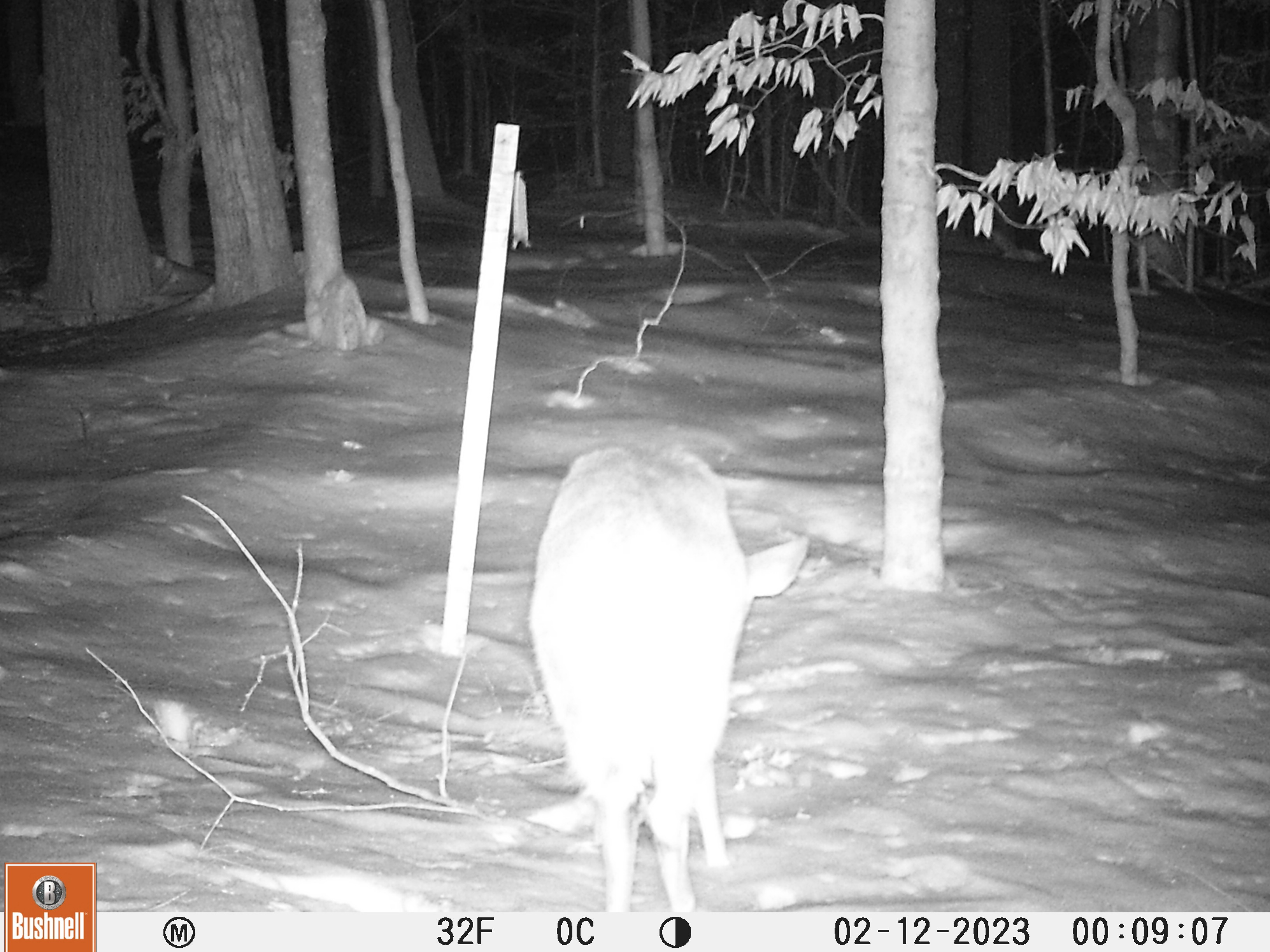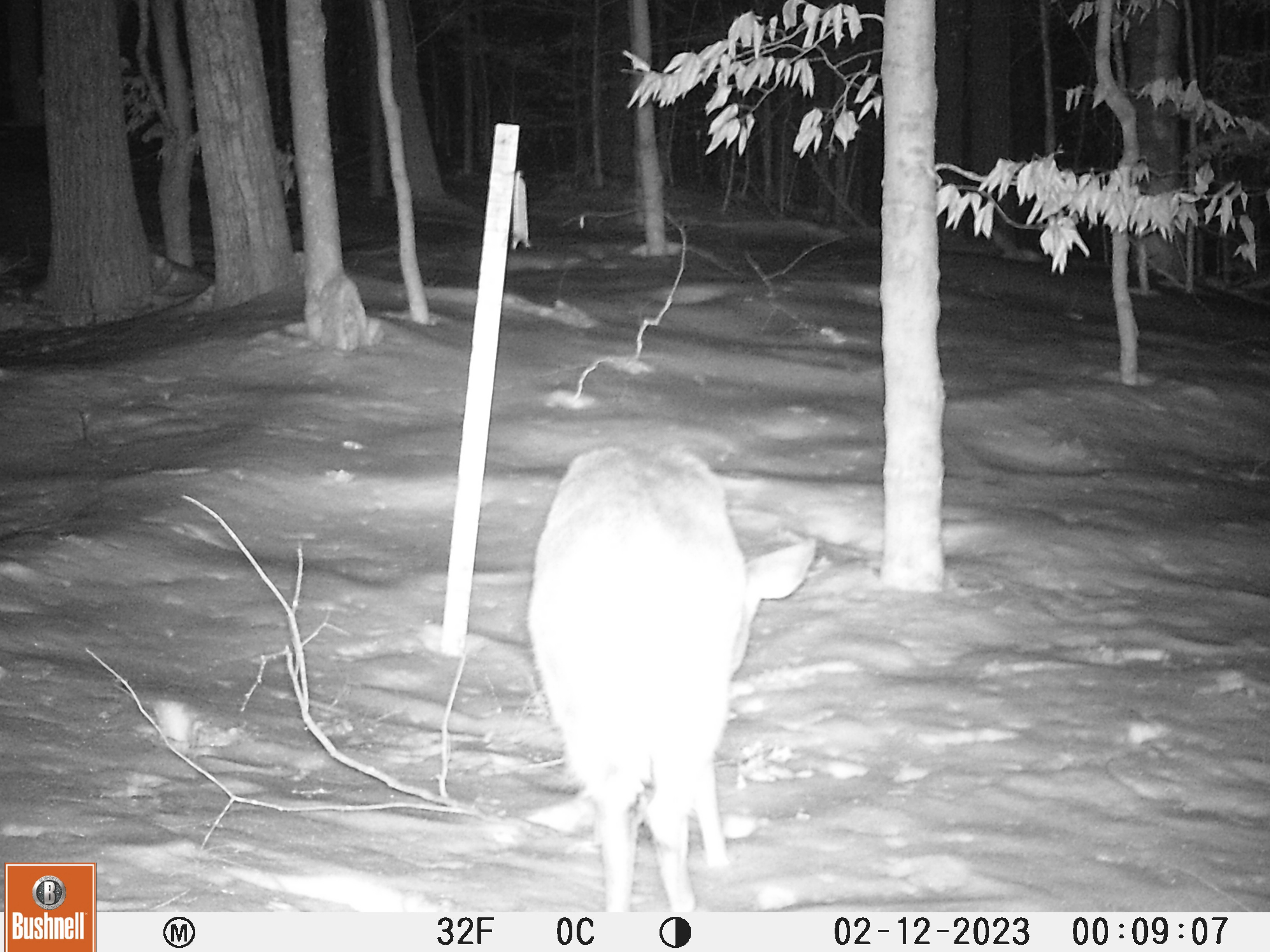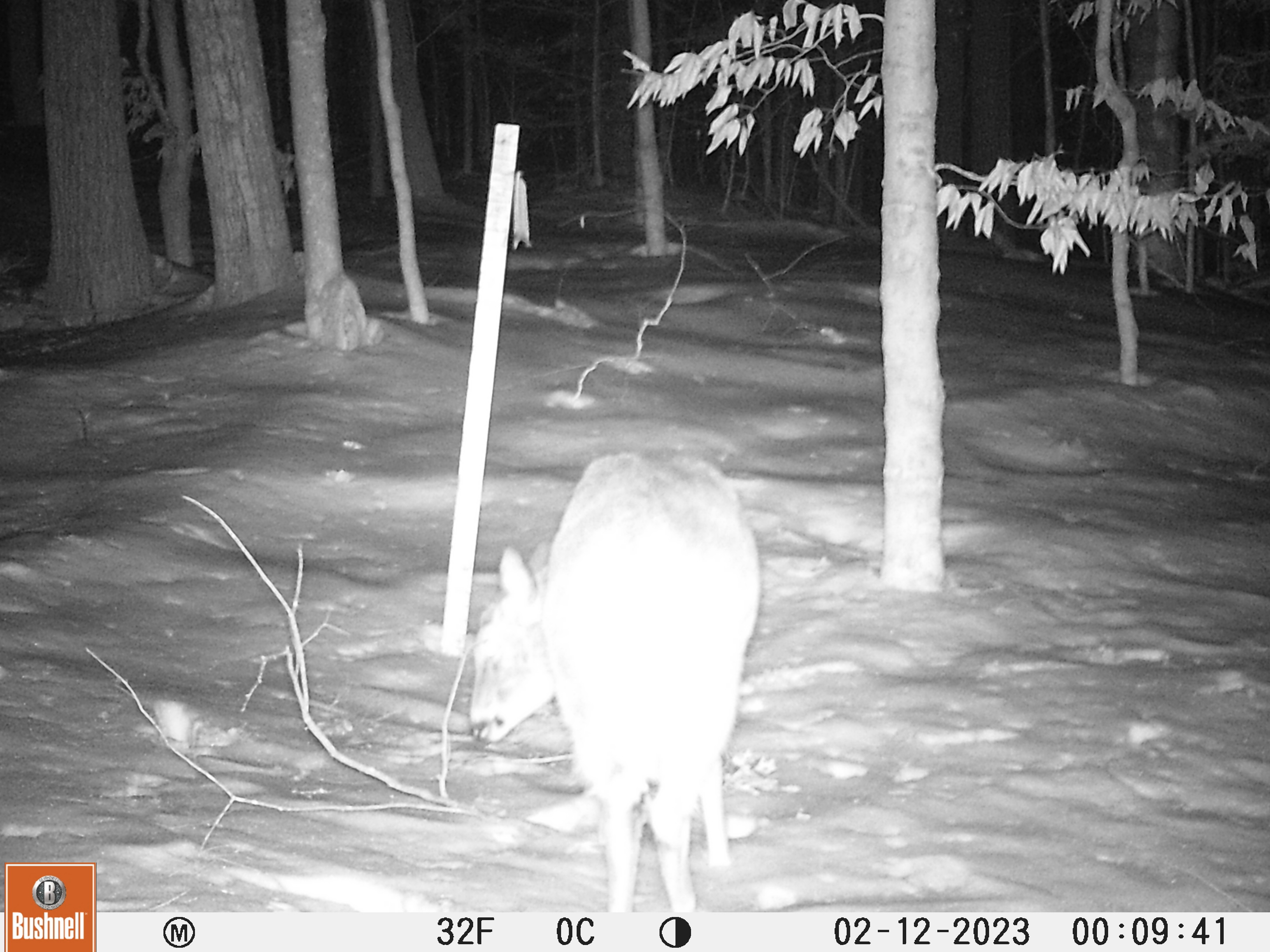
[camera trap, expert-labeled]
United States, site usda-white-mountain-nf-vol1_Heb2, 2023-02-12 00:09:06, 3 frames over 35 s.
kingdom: Animalia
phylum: Chordata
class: Mammalia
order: Artiodactyla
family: Cervidae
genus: Odocoileus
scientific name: Odocoileus virginianus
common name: white-tailed deer